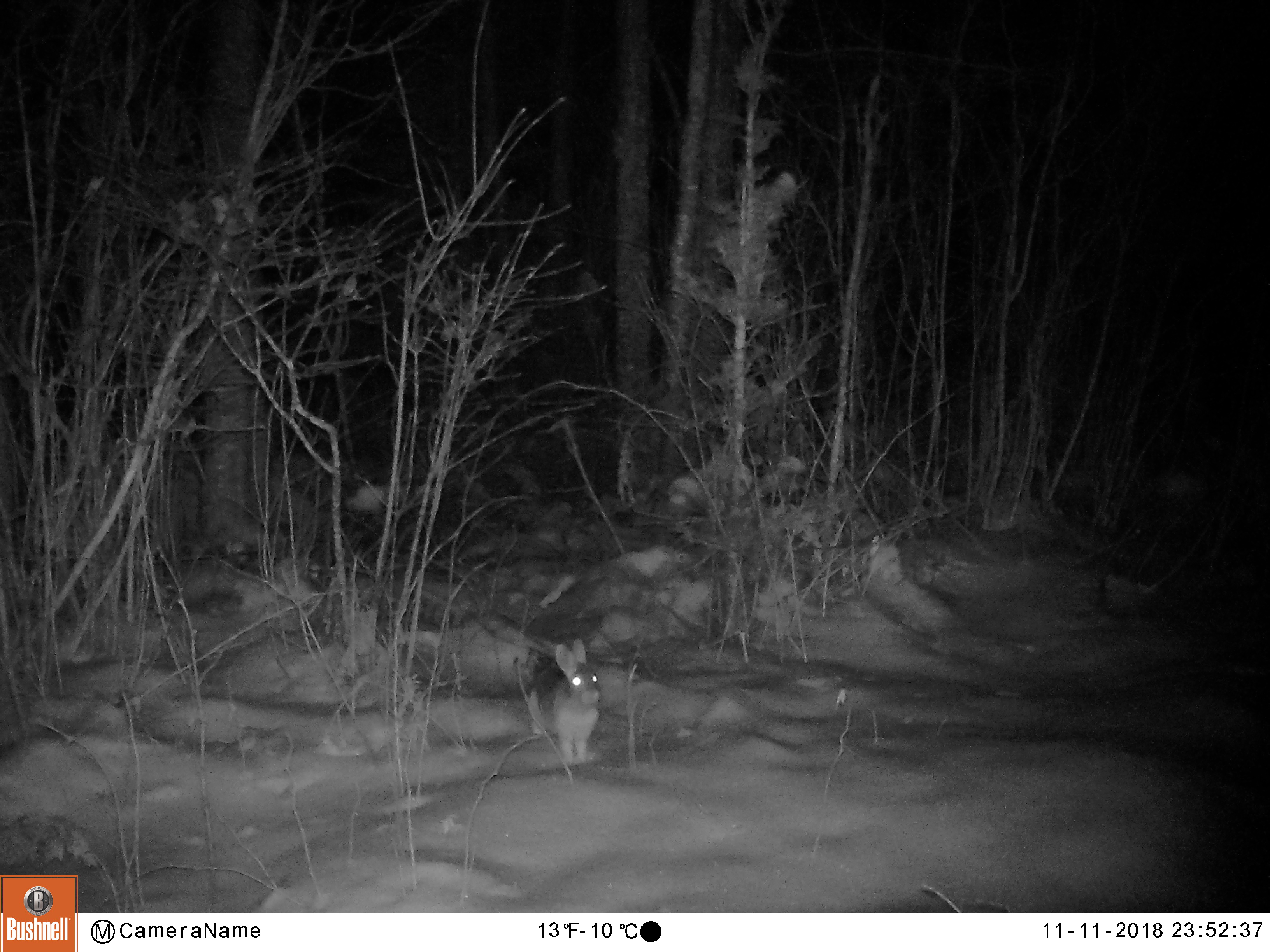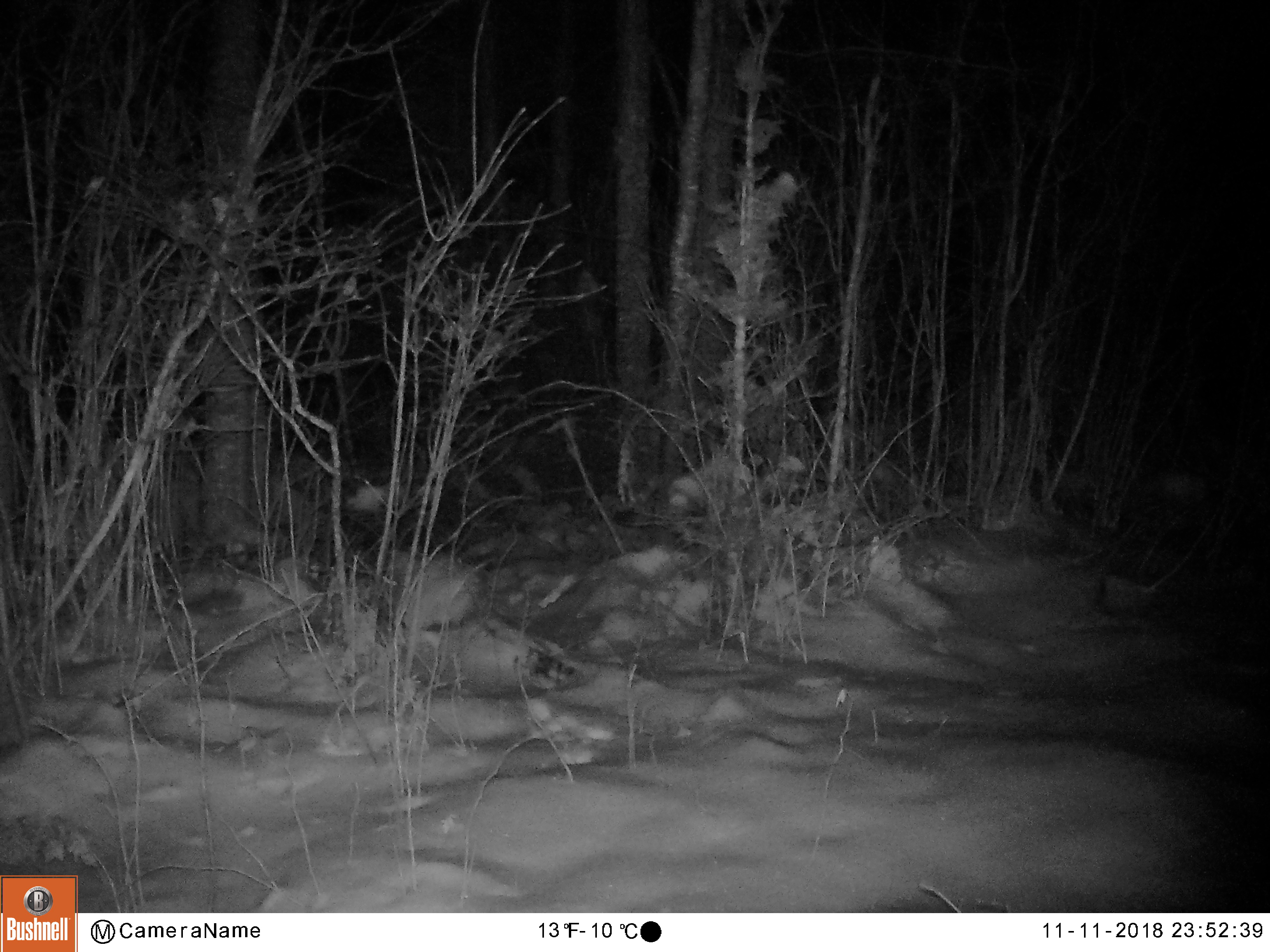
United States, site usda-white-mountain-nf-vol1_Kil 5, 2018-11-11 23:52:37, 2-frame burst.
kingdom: Animalia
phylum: Chordata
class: Mammalia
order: Lagomorpha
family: Leporidae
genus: Lepus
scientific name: Lepus americanus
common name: snowshoe hare